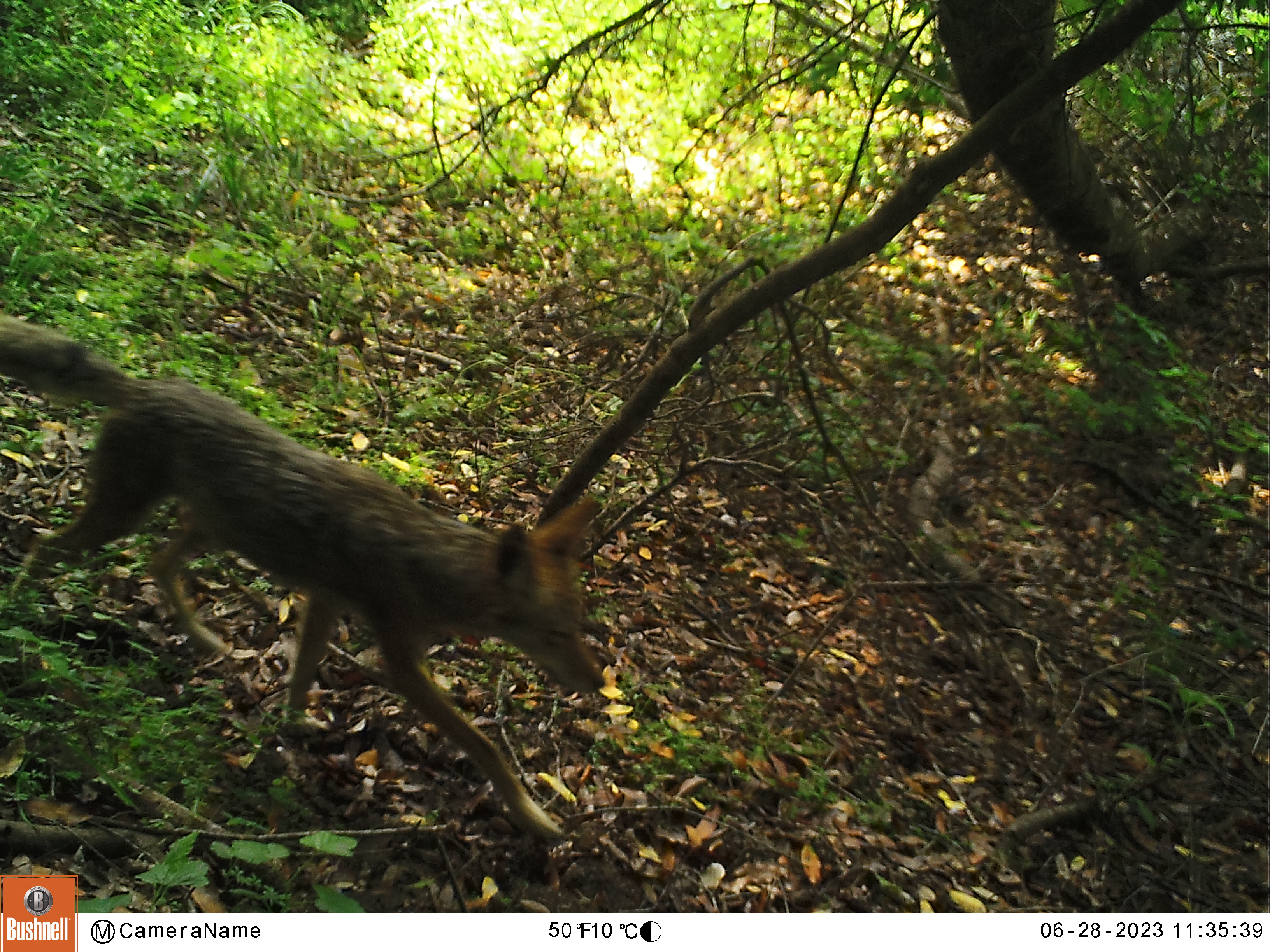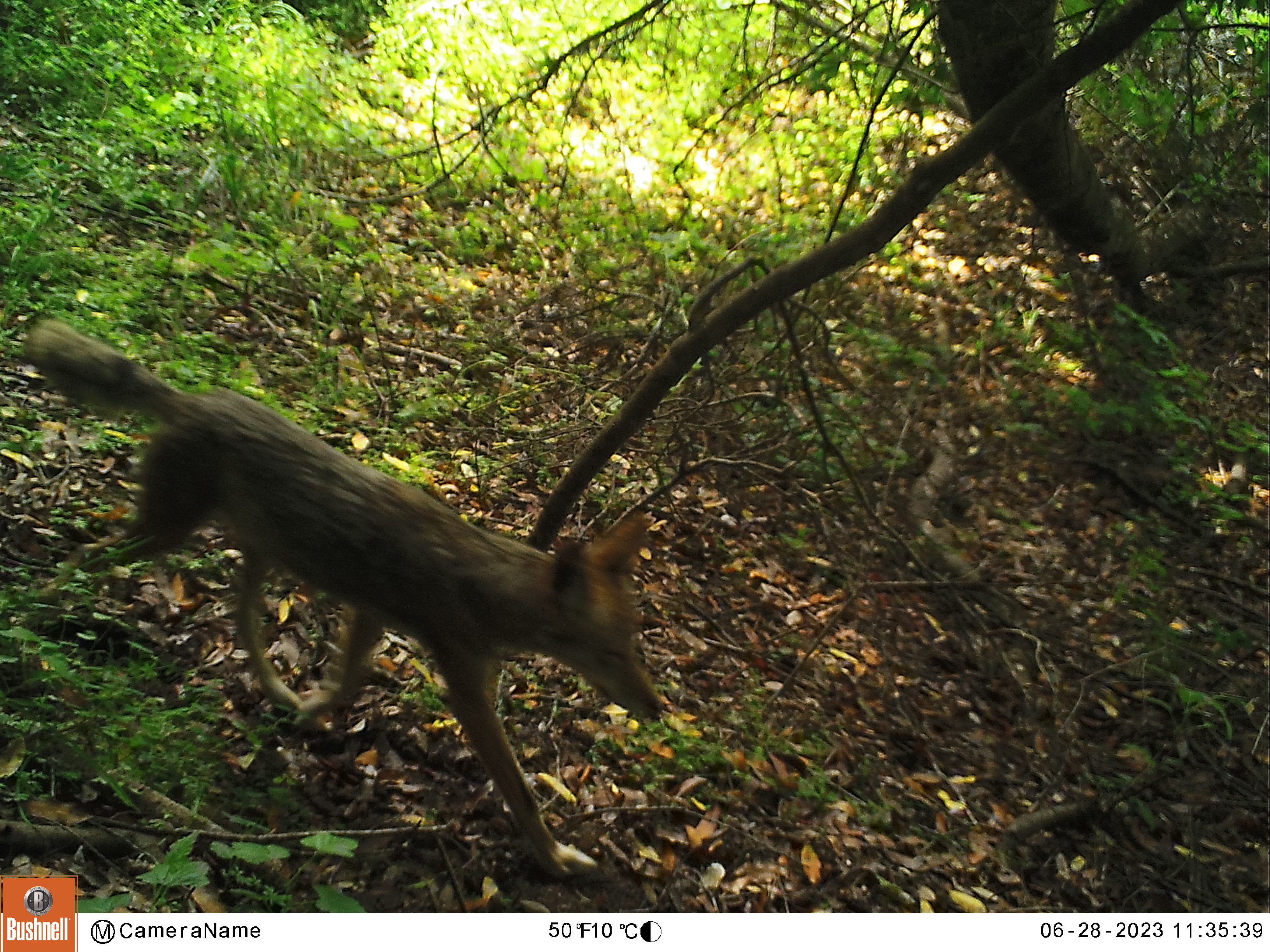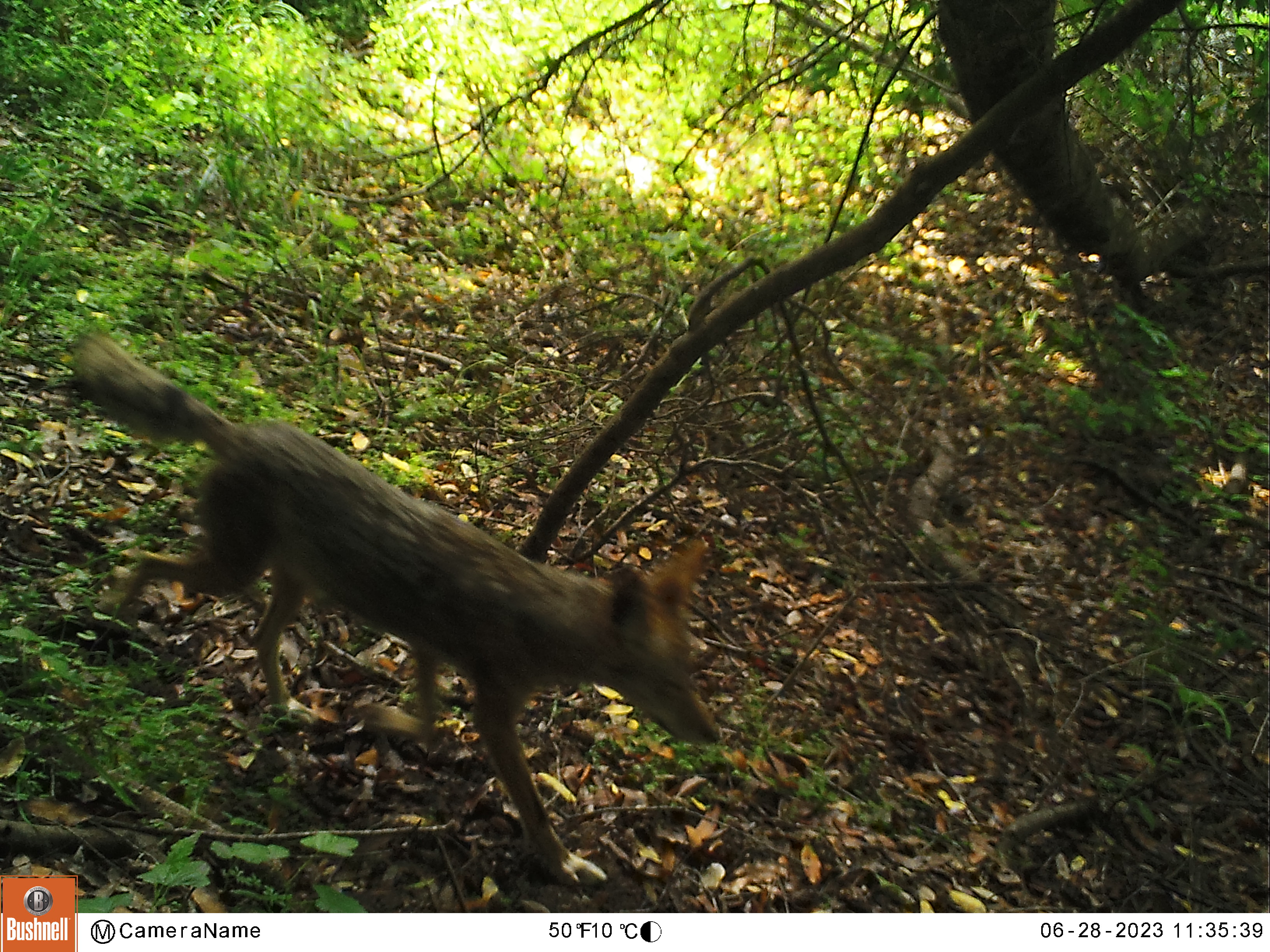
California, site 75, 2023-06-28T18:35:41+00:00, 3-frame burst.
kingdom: Animalia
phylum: Chordata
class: Mammalia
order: Carnivora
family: Canidae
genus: Canis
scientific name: Canis latrans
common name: coyote